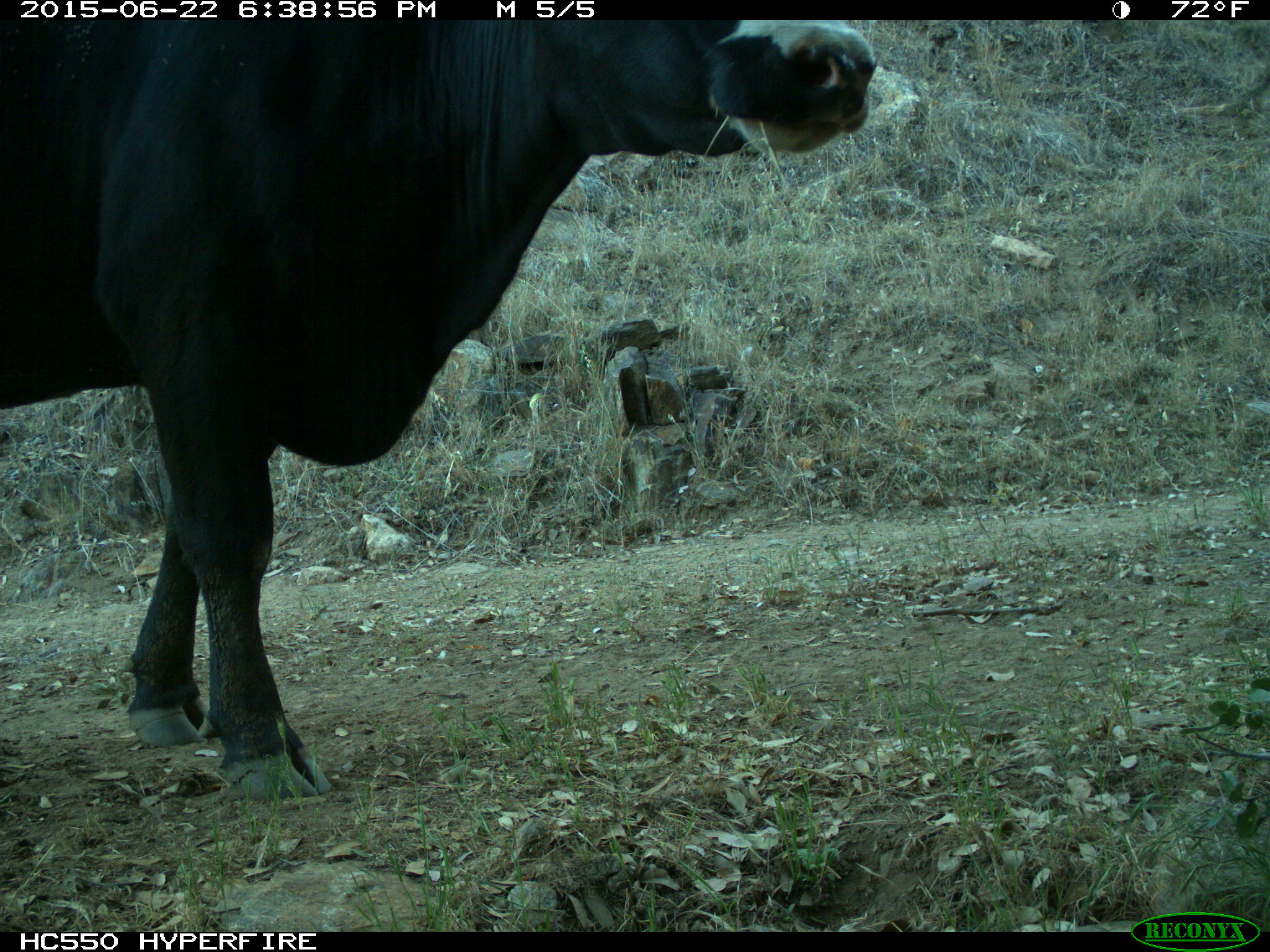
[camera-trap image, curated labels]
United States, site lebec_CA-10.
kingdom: Animalia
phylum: Chordata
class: Mammalia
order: Artiodactyla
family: Bovidae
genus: Bos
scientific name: Bos taurus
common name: domestic cow